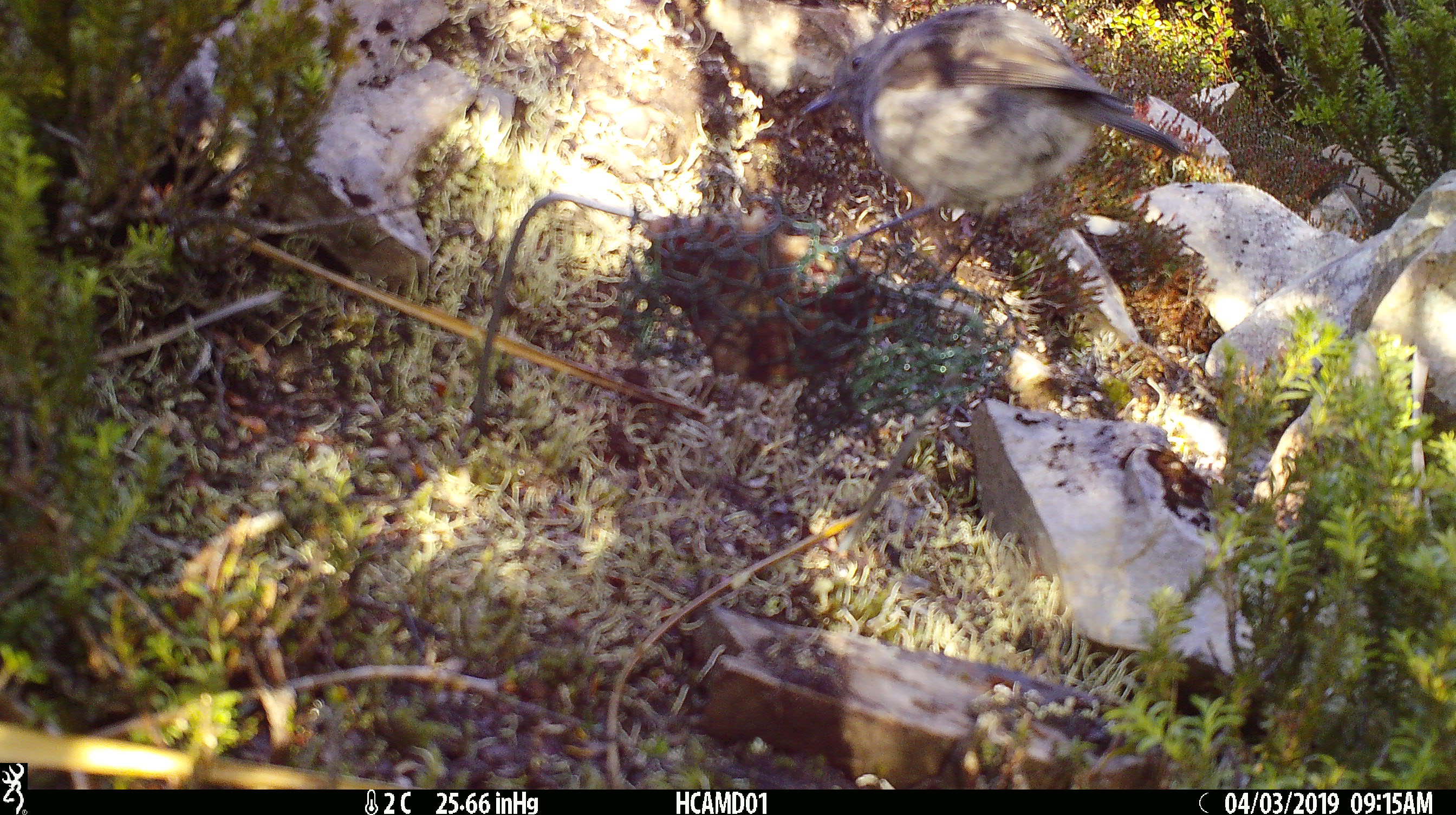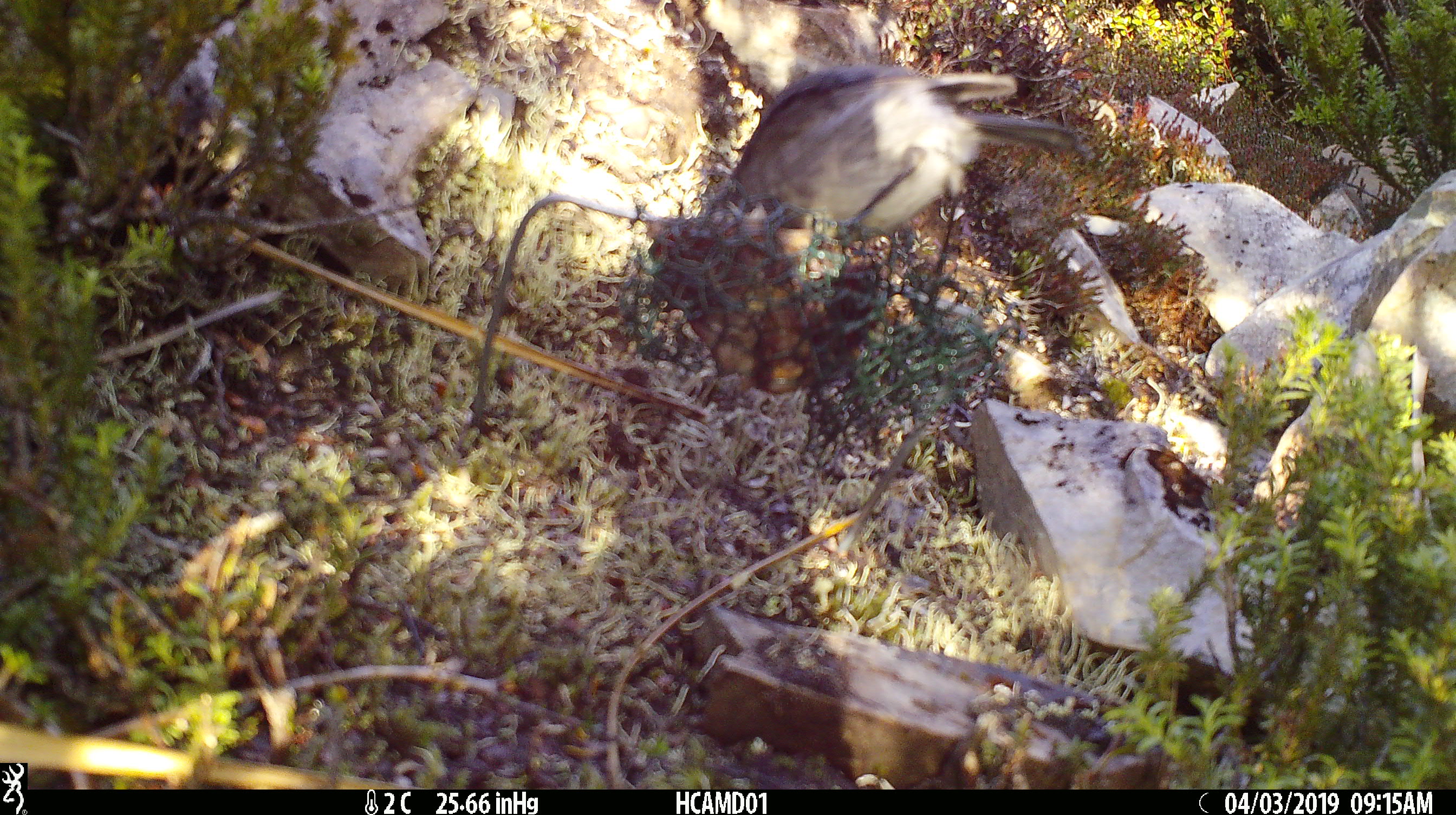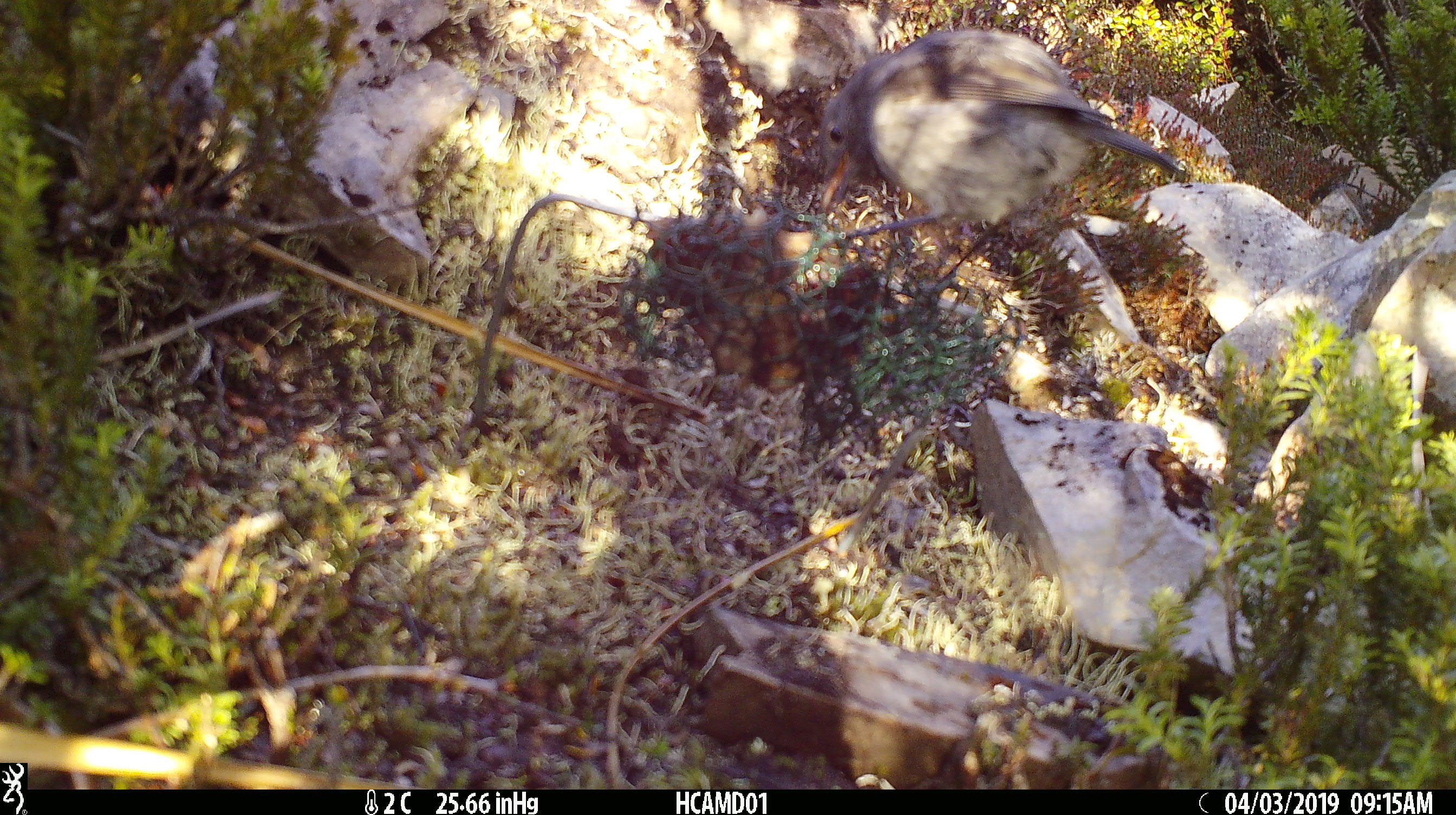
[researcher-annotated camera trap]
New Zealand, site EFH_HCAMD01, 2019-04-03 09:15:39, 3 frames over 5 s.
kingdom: Animalia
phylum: Chordata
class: Aves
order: Passeriformes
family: Petroicidae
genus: Petroica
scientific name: Petroica australis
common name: new zealand robin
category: robin